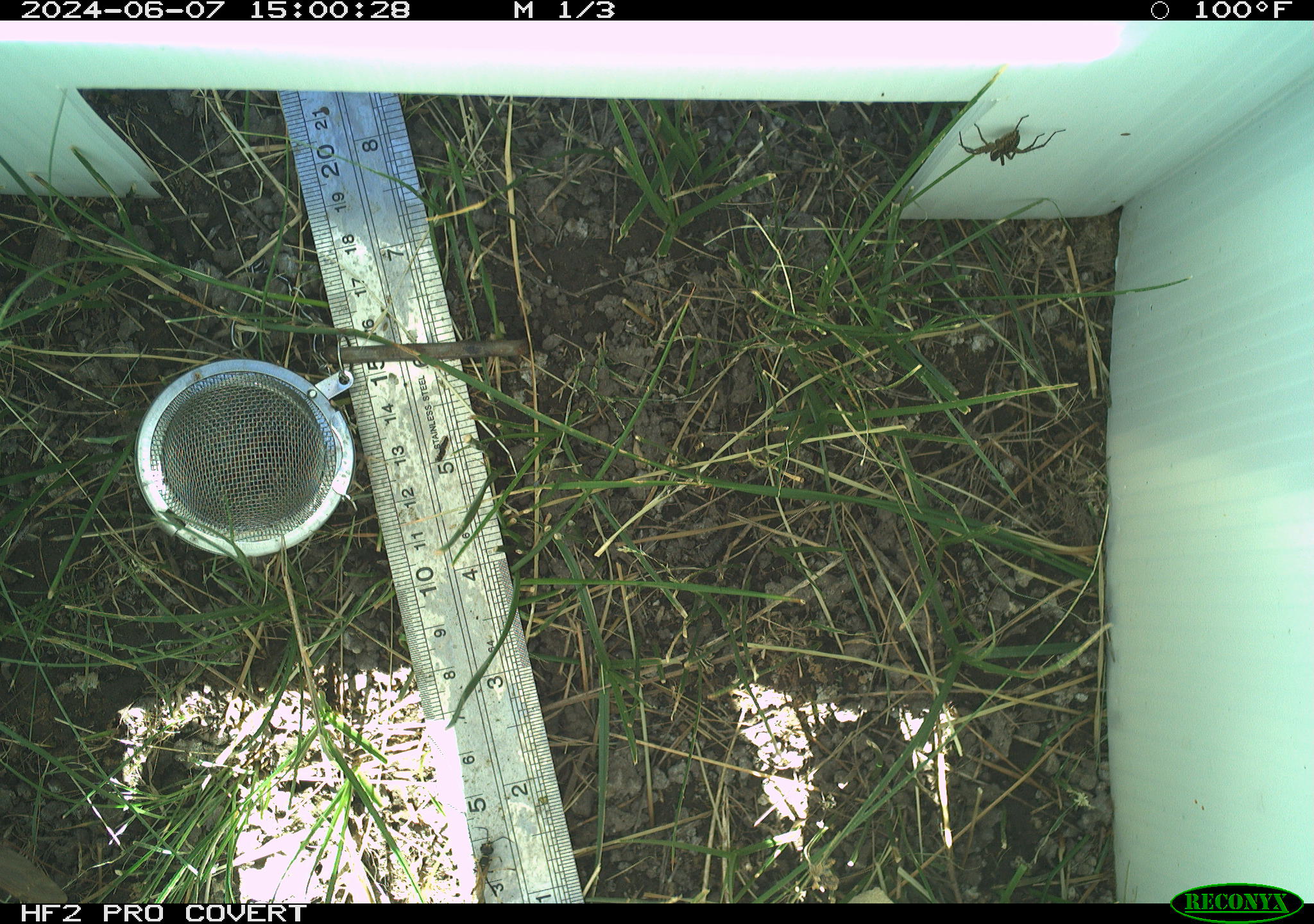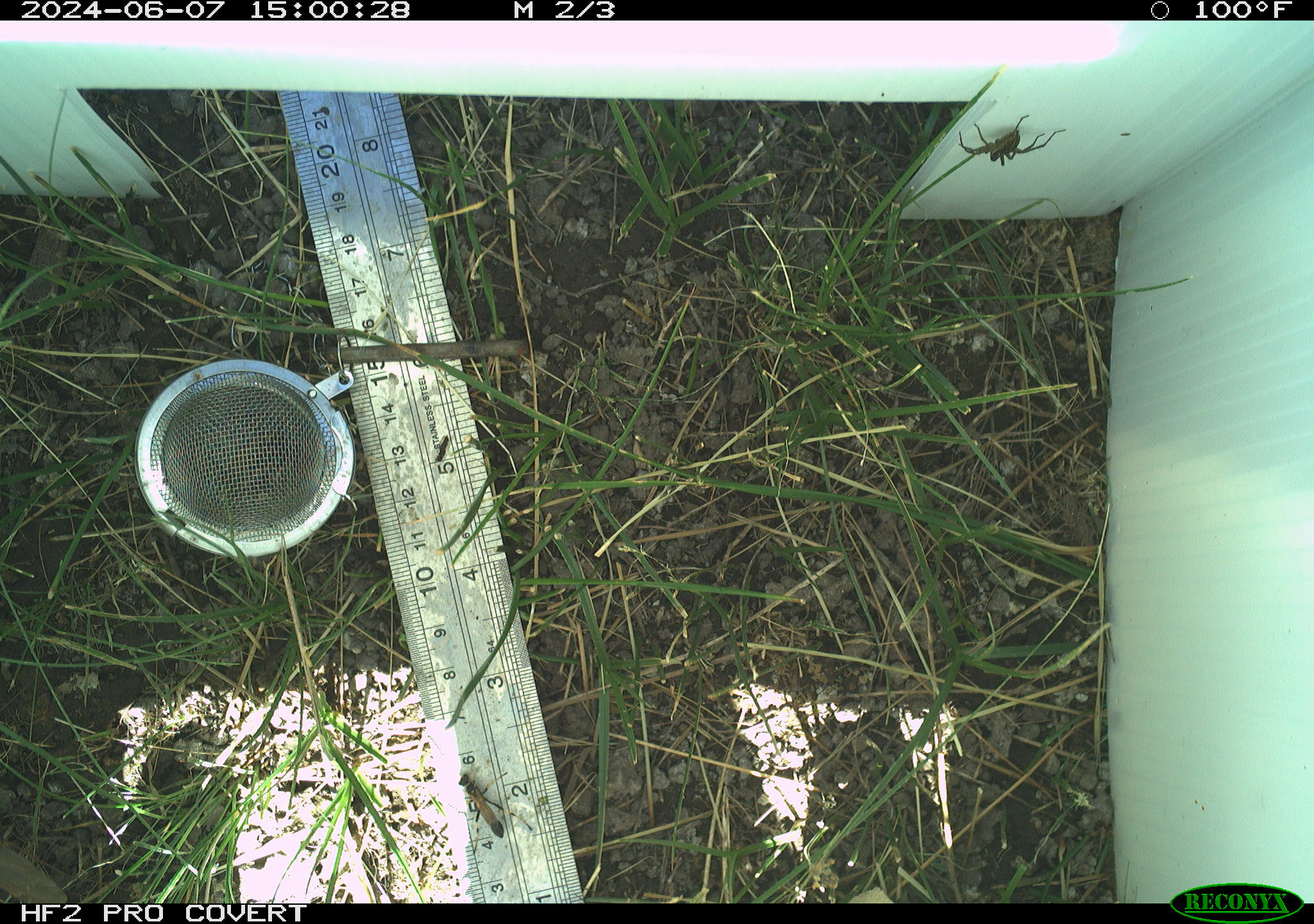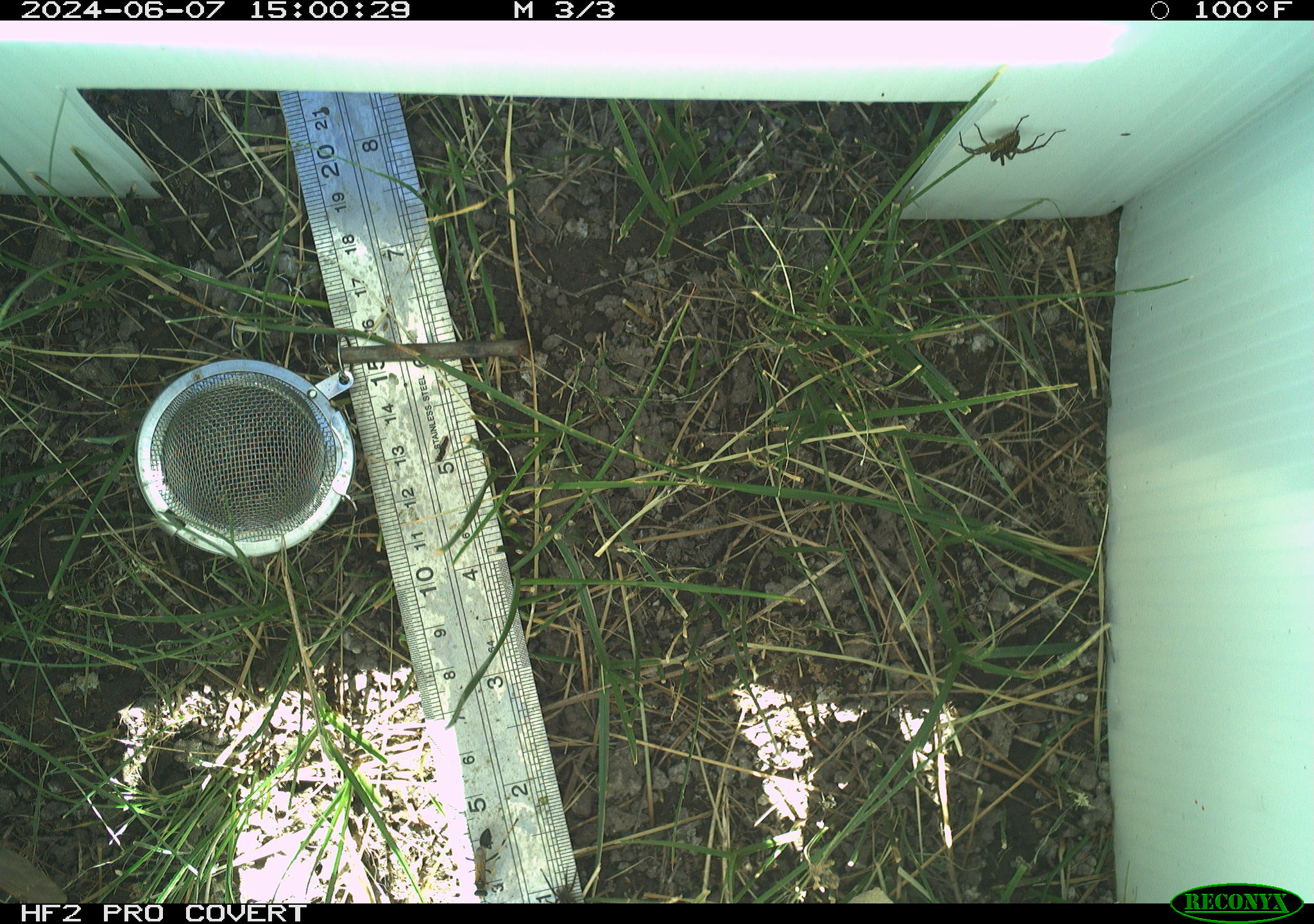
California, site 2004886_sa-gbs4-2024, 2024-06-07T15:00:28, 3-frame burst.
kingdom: Animalia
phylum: Arthropoda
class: Arachnida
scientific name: Arachnida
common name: arachnids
Arachnids (Arachnida).